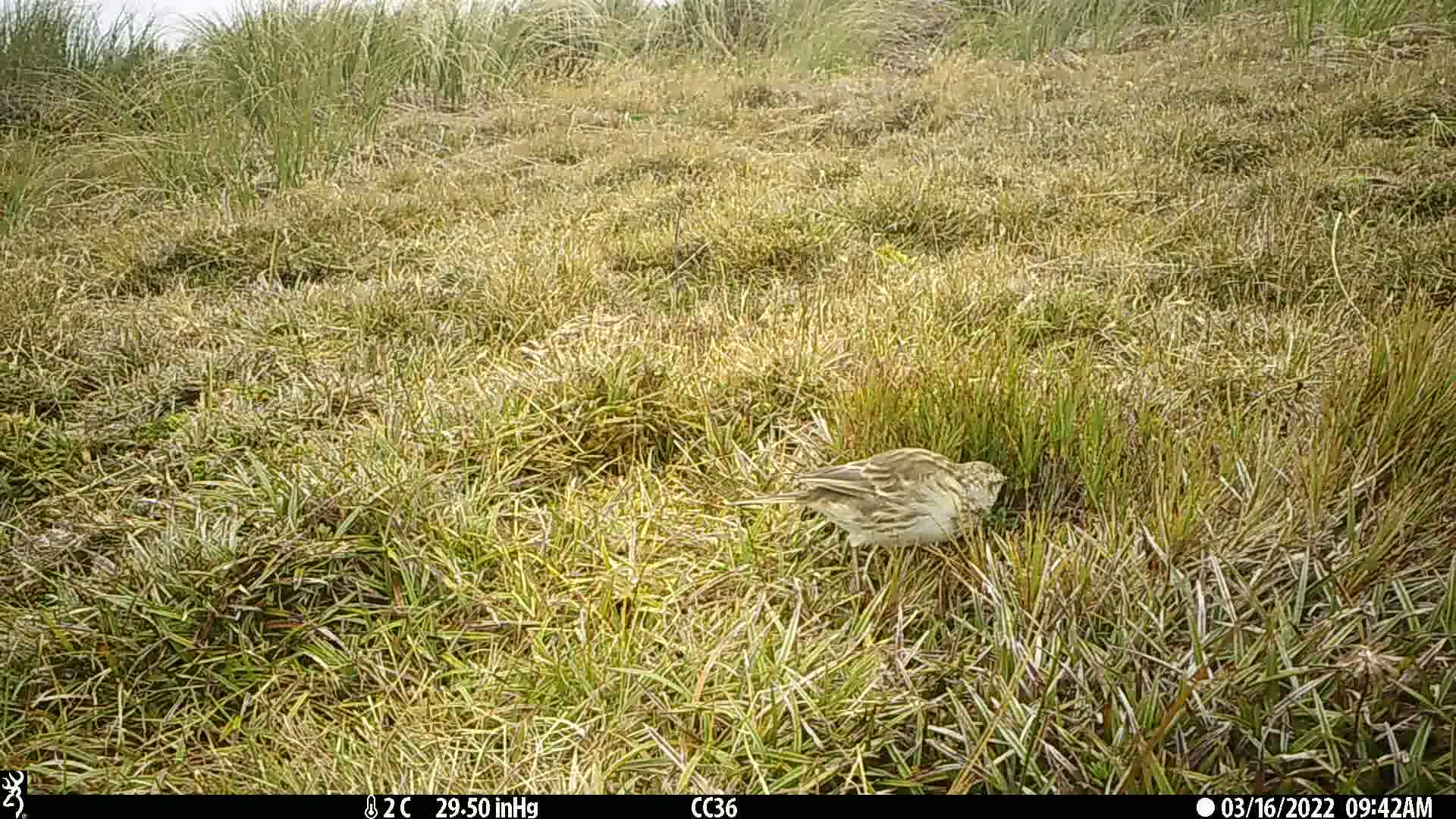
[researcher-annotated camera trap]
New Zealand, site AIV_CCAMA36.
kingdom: Animalia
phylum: Chordata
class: Aves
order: Passeriformes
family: Motacillidae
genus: Anthus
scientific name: Anthus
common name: pipit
Pipit (Anthus).